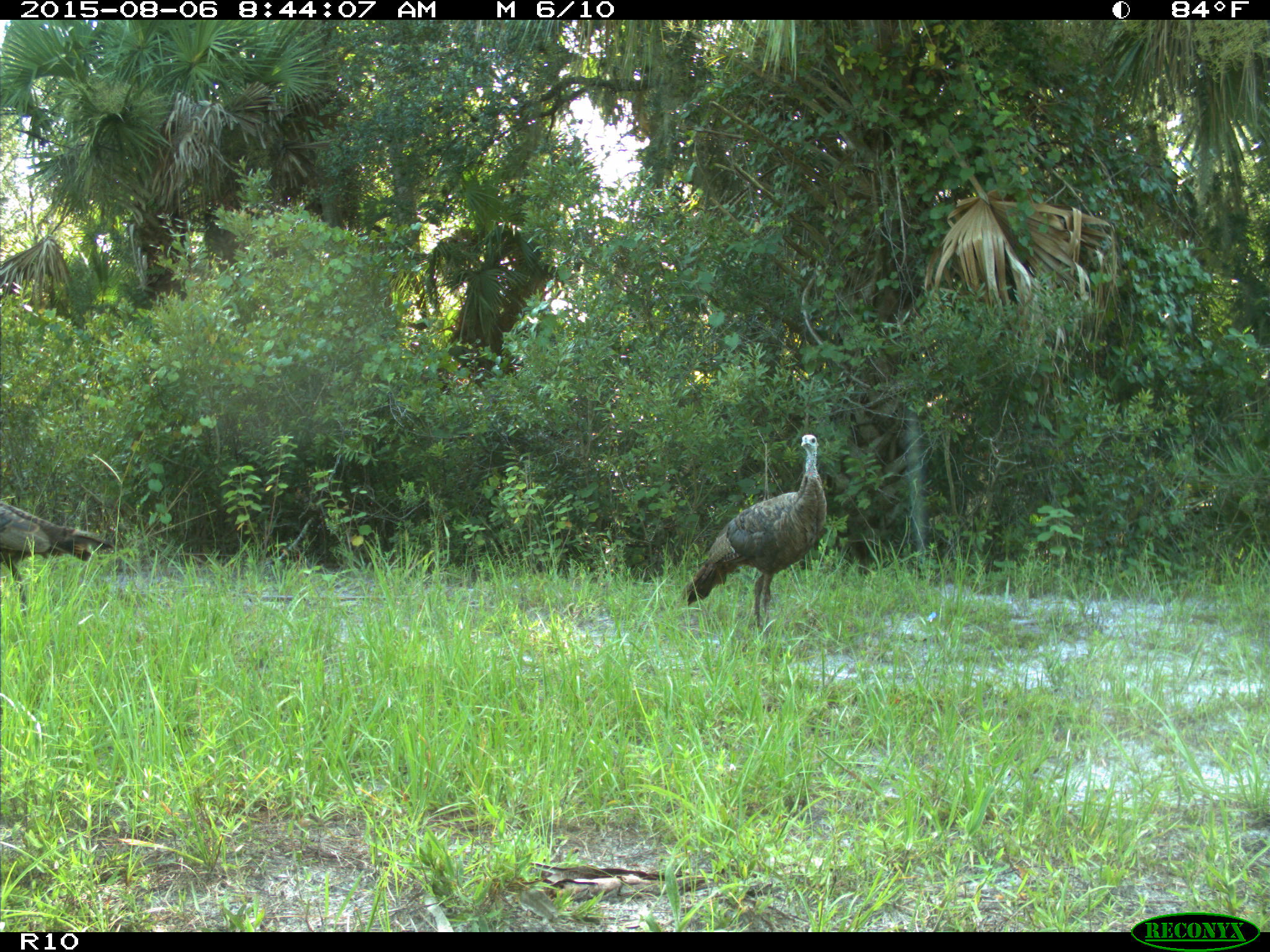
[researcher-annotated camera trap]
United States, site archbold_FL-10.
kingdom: Animalia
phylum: Chordata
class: Aves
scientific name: Aves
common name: birds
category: unidentified bird